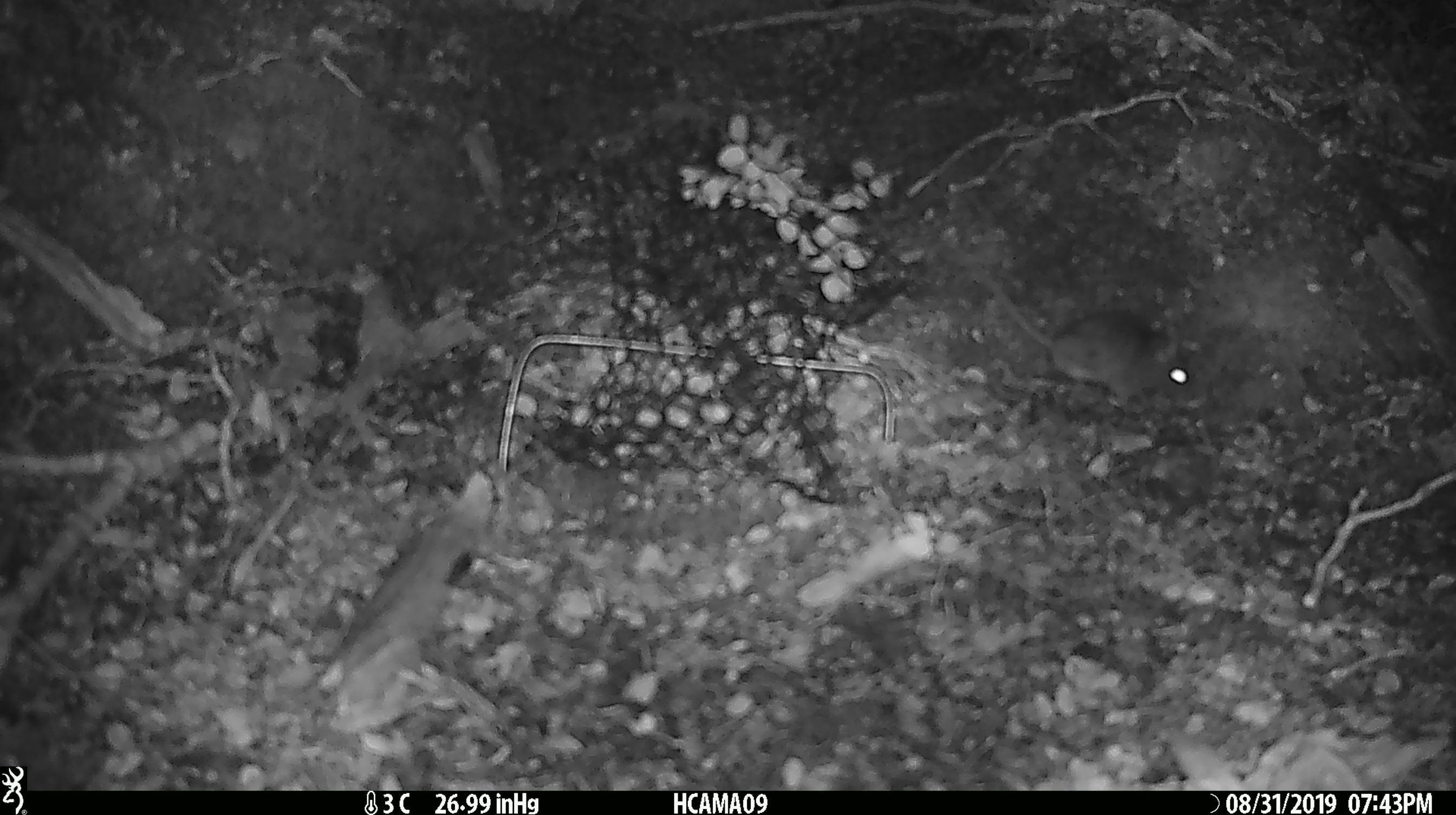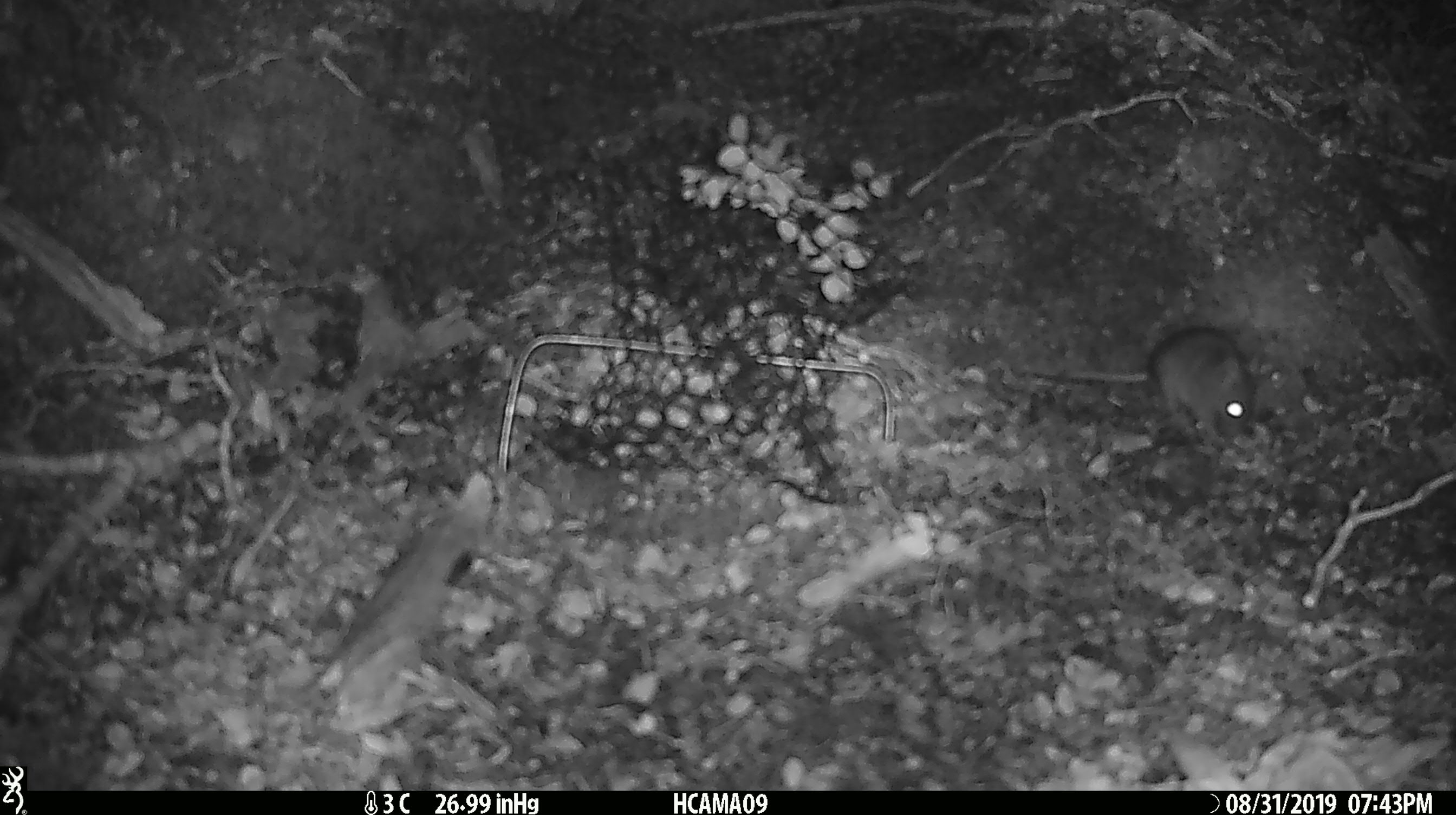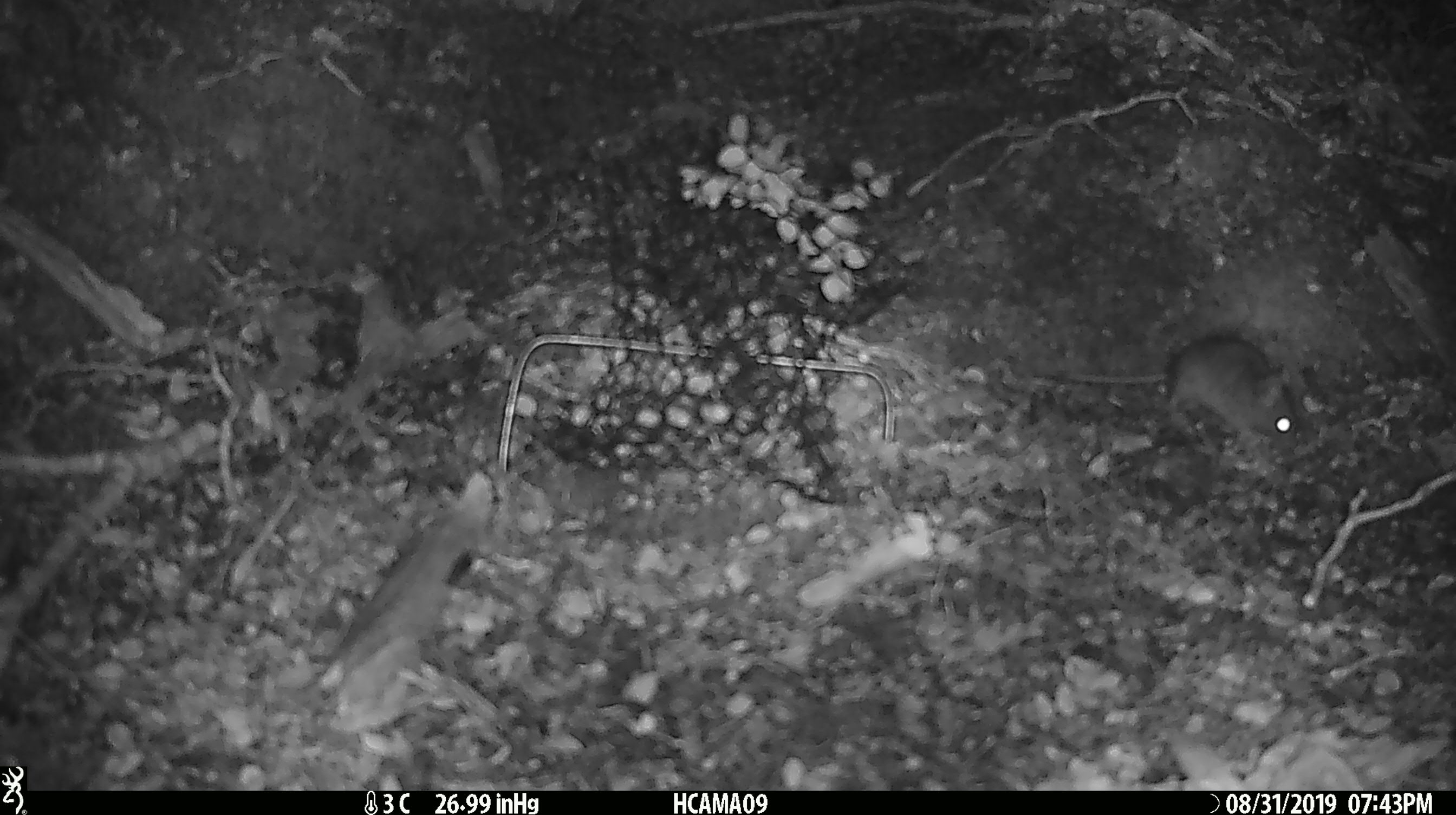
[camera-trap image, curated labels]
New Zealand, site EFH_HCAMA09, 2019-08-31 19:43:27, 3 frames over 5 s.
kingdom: Animalia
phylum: Chordata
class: Mammalia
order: Rodentia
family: Muridae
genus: Mus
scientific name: Mus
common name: mouse